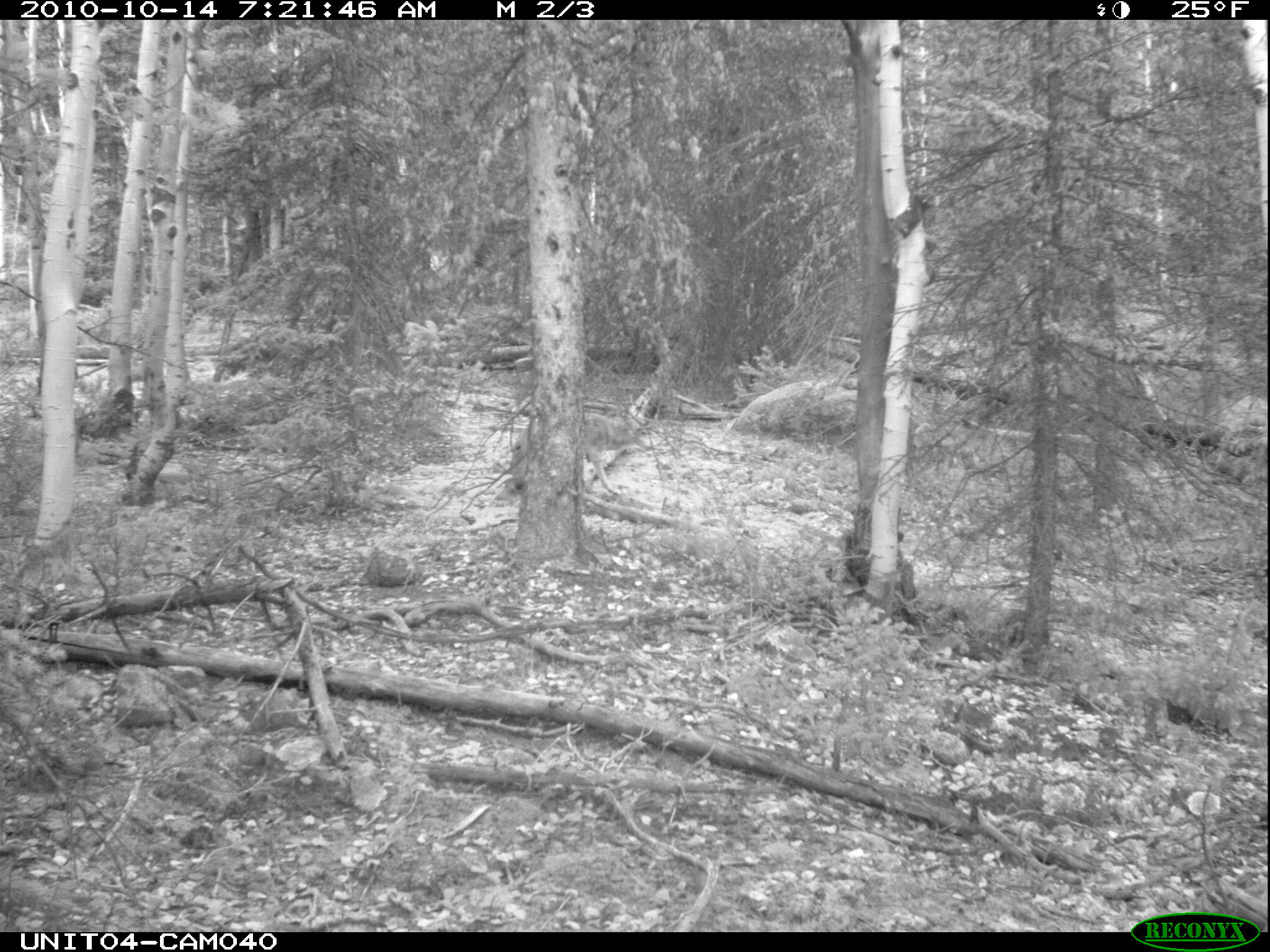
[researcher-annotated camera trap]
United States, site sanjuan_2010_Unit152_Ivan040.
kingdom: Animalia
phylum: Chordata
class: Mammalia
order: Carnivora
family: Canidae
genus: Canis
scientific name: Canis latrans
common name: coyote